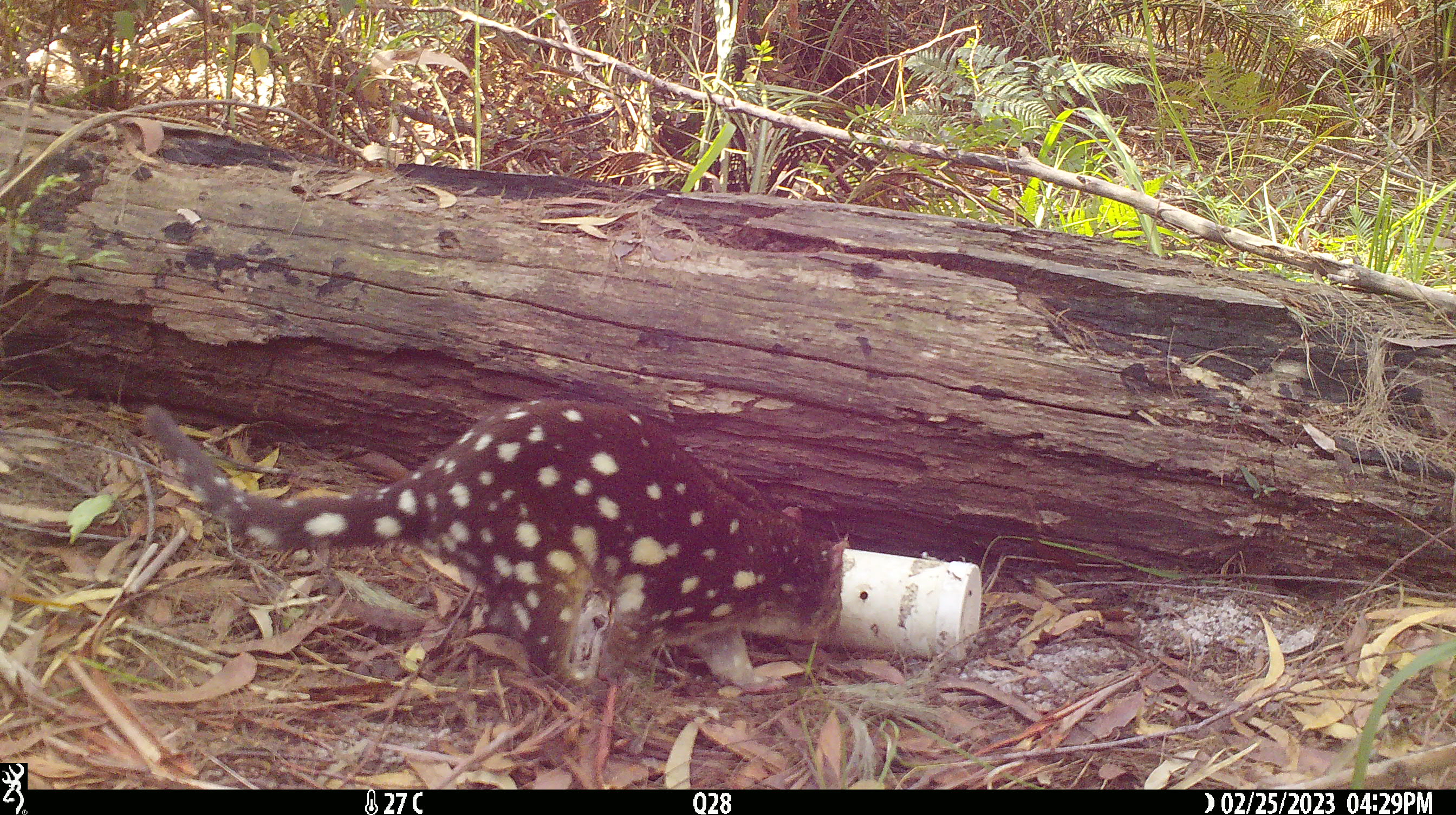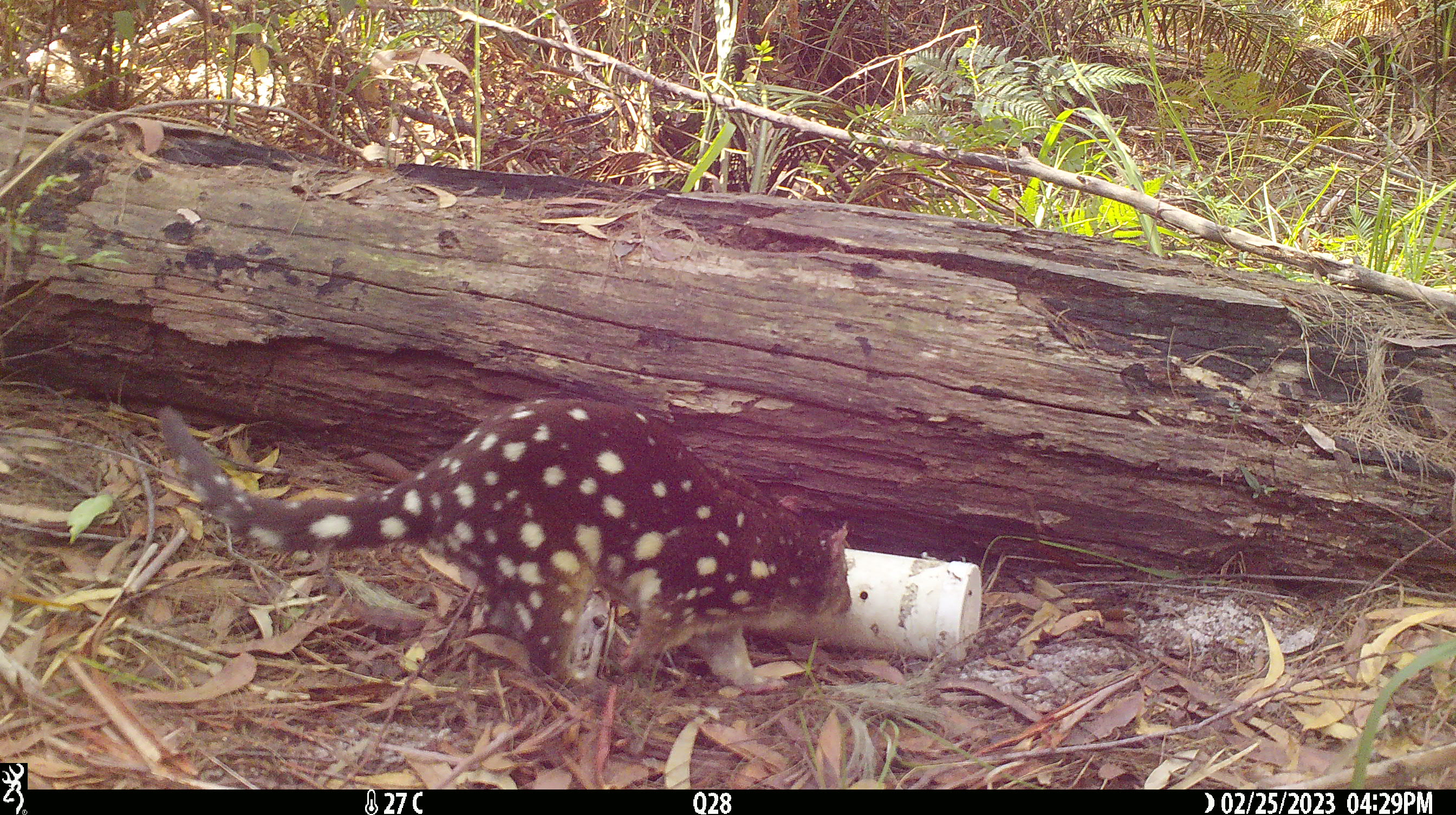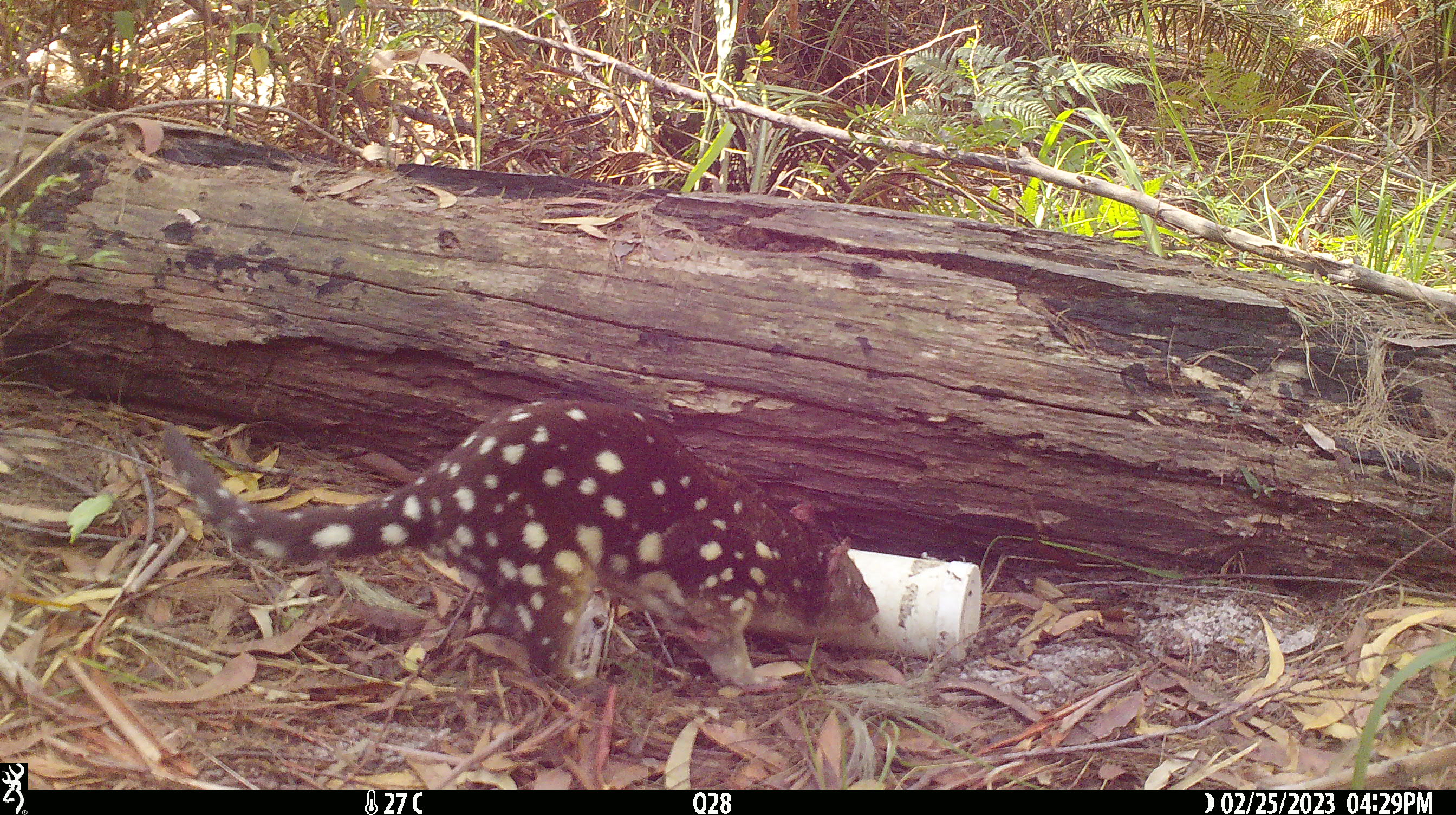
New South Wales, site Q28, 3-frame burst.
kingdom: Animalia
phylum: Chordata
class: Mammalia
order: Dasyuromorphia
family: Dasyuridae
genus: Dasyurus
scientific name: Dasyurus maculatus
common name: spotted-tailed quoll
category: quoll